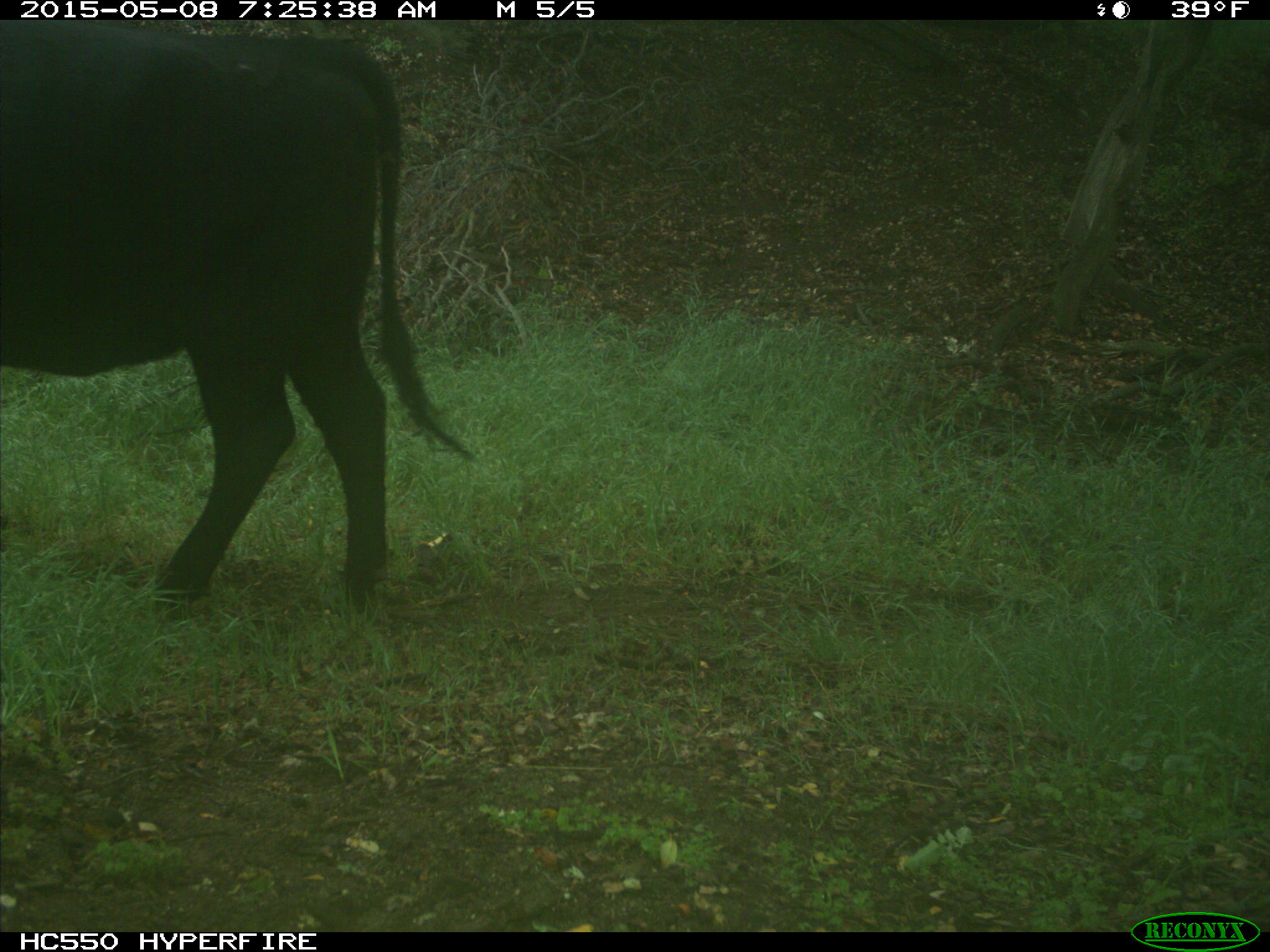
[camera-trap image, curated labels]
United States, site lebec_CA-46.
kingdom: Animalia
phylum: Chordata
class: Mammalia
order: Artiodactyla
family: Bovidae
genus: Bos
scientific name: Bos taurus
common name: domestic cow